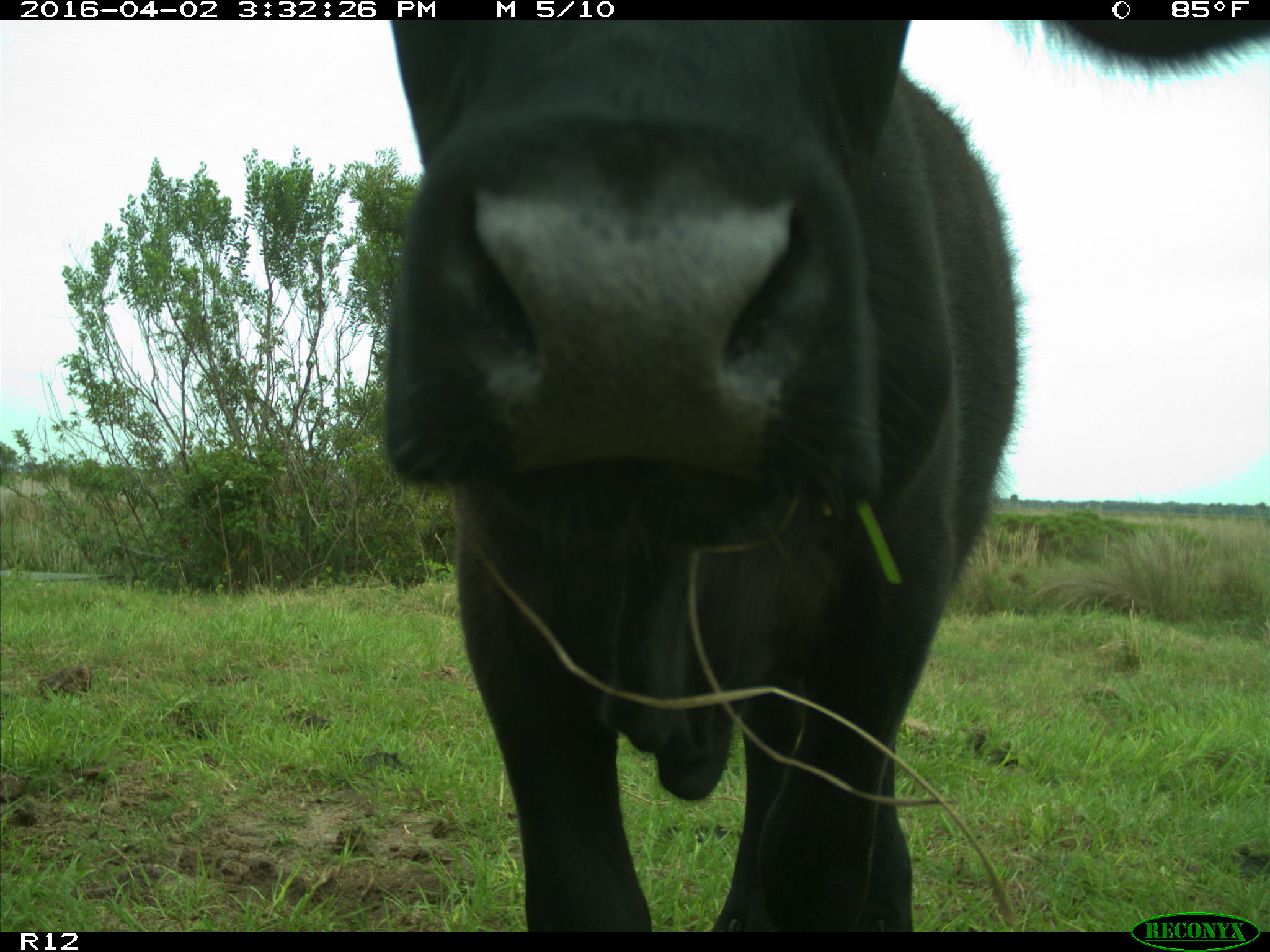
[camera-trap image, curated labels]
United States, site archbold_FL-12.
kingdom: Animalia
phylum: Chordata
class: Mammalia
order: Artiodactyla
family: Bovidae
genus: Bos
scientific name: Bos taurus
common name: domestic cow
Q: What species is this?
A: Bos taurus (domestic cow).